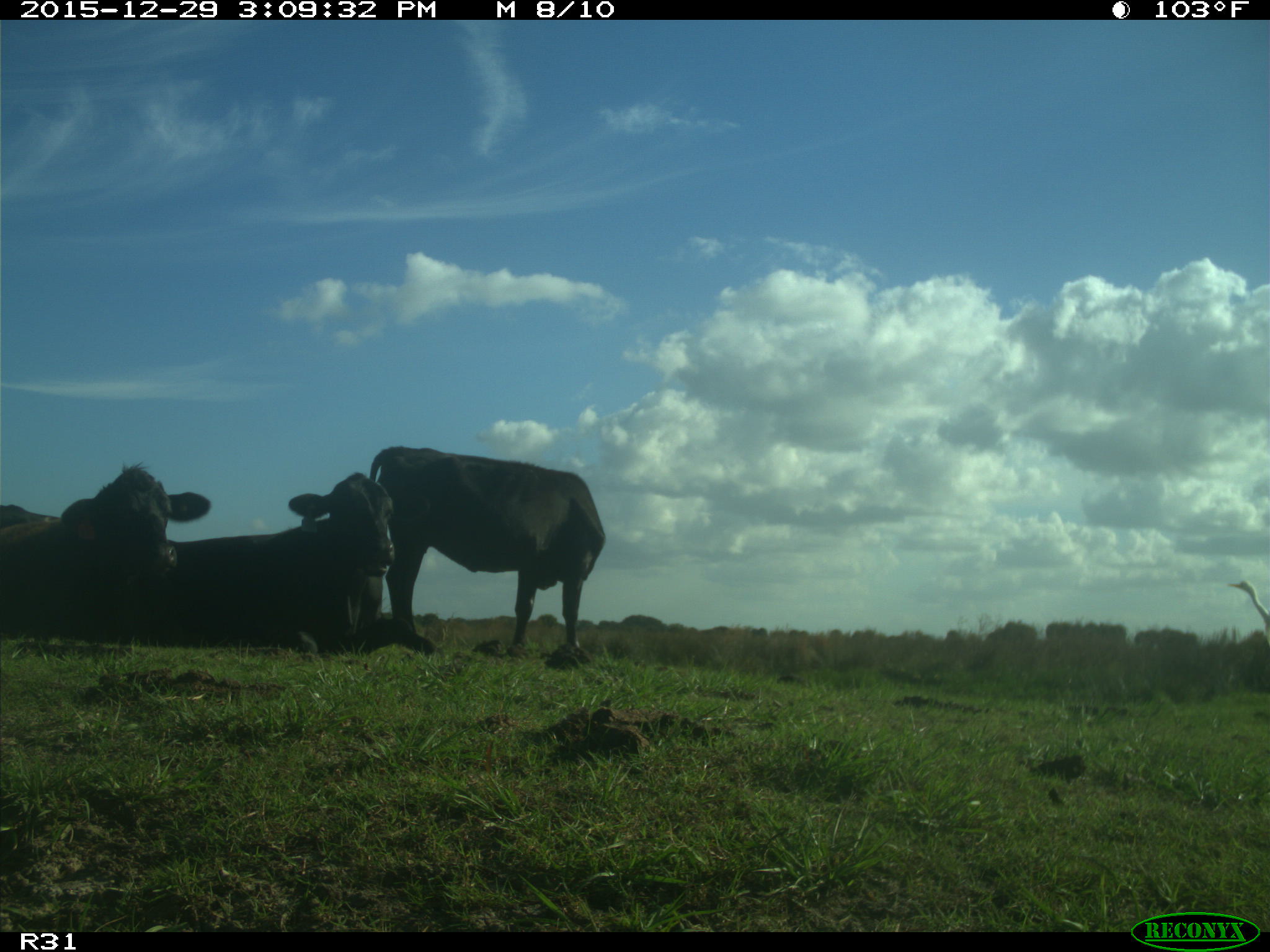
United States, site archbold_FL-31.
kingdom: Animalia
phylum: Chordata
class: Mammalia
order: Artiodactyla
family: Bovidae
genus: Bos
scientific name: Bos taurus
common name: domestic cow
Bos taurus (domestic cow).